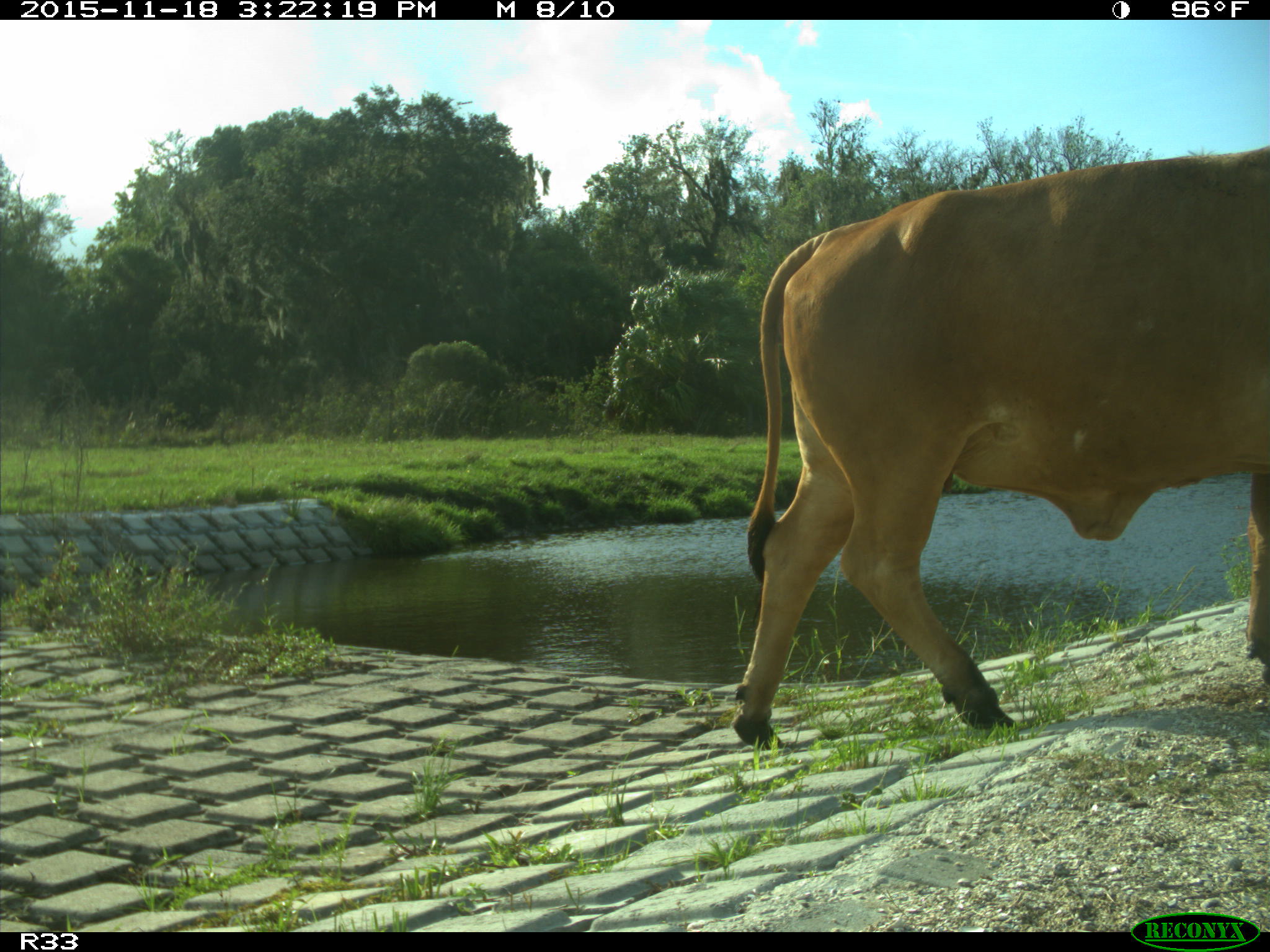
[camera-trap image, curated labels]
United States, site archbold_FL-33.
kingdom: Animalia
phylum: Chordata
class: Mammalia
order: Artiodactyla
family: Bovidae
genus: Bos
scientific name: Bos taurus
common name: domestic cow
Bos taurus (domestic cow).